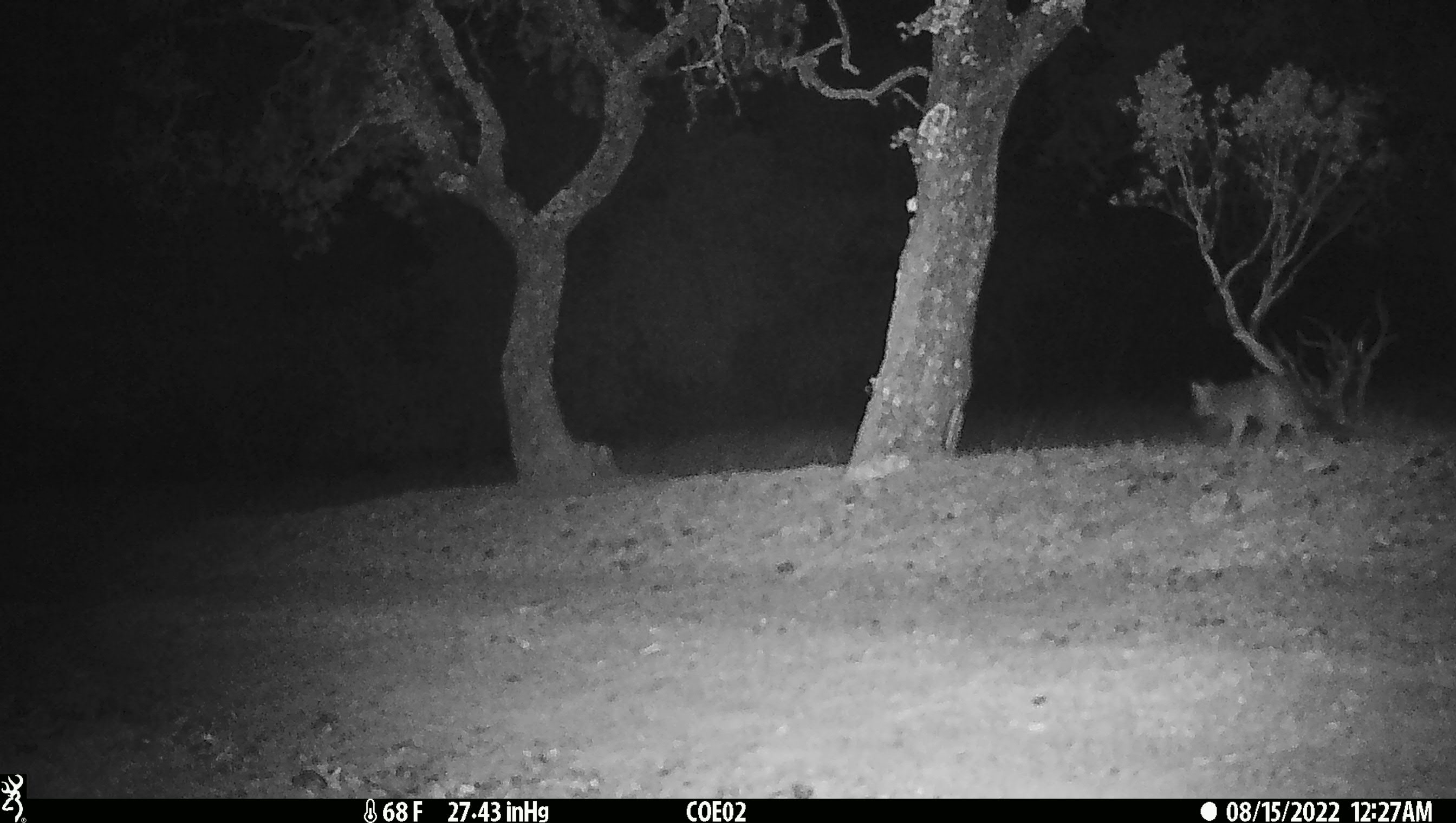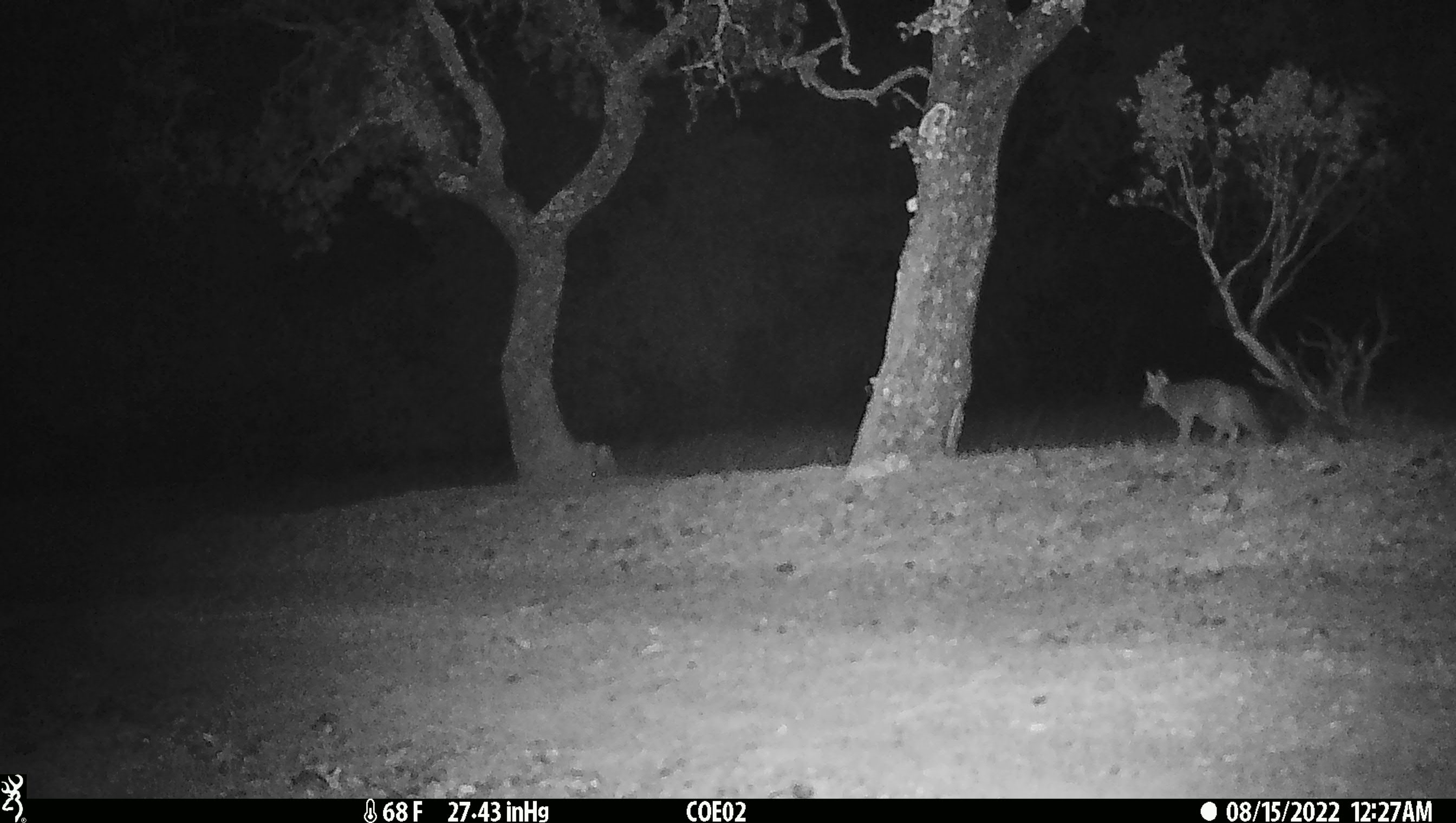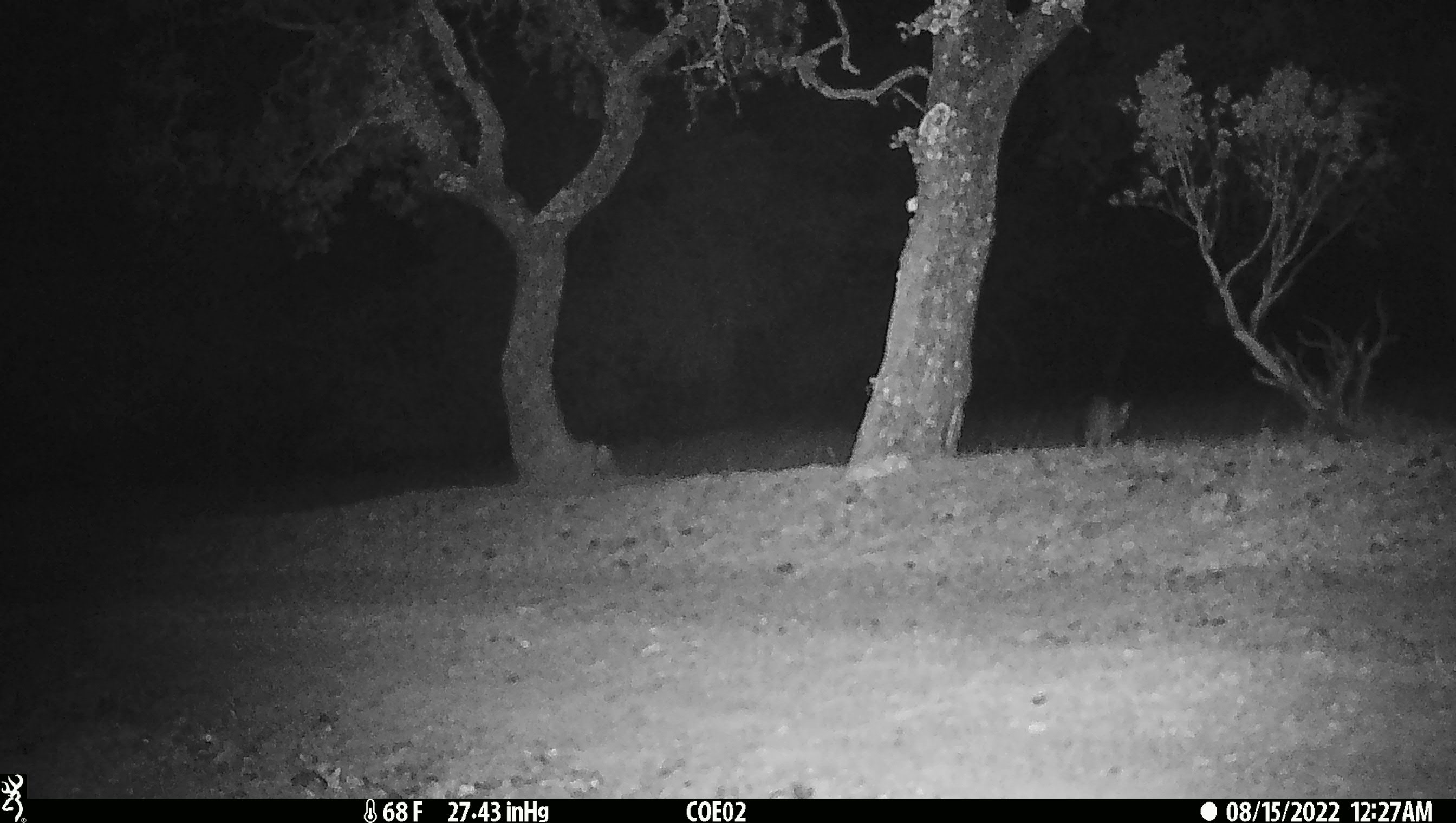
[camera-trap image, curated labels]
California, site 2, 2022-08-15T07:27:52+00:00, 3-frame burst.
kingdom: Animalia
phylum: Chordata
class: Mammalia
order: Carnivora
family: Canidae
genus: Urocyon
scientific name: Urocyon cinereoargenteus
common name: gray fox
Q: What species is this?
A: Gray fox (Urocyon cinereoargenteus).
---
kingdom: Animalia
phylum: Chordata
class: Mammalia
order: Carnivora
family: Canidae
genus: Canis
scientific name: Canis latrans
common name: coyote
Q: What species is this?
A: Coyote (Canis latrans).